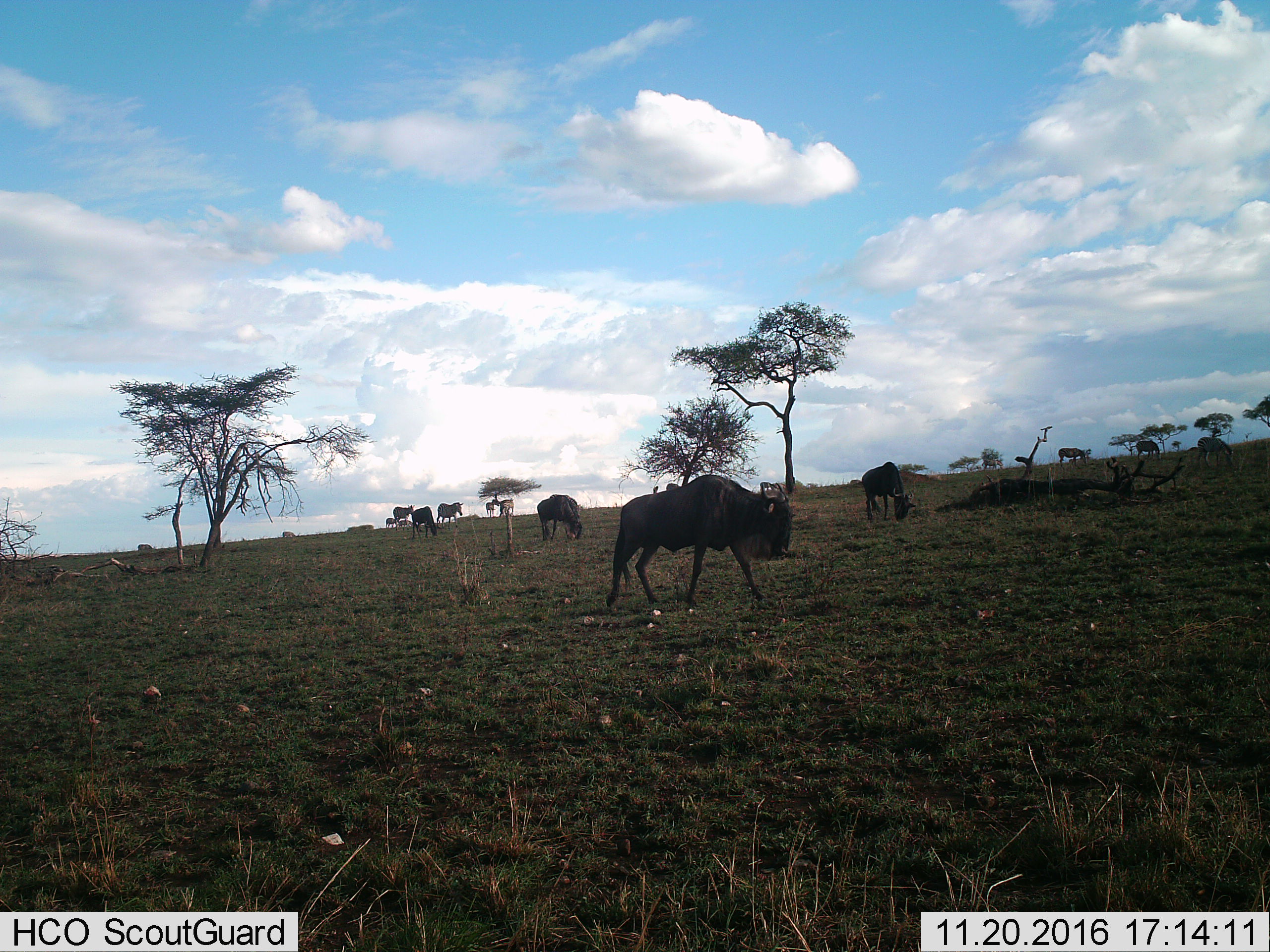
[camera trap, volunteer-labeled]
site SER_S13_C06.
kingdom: Animalia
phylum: Chordata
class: Mammalia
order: Artiodactyla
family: Bovidae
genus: Connochaetes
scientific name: Connochaetes taurinus taurinus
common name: blue wildebeest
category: wildebeestblue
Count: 7.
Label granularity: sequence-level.